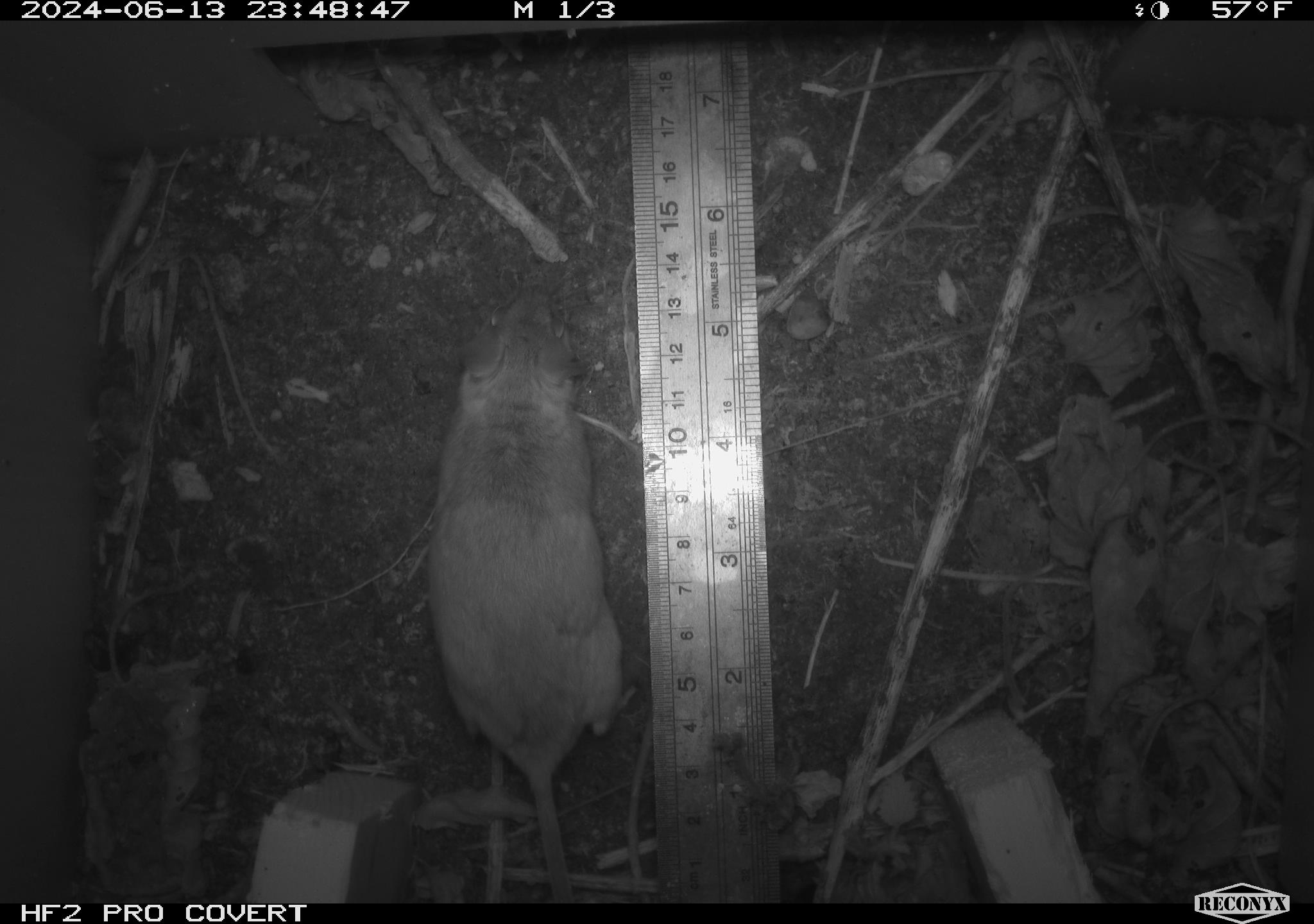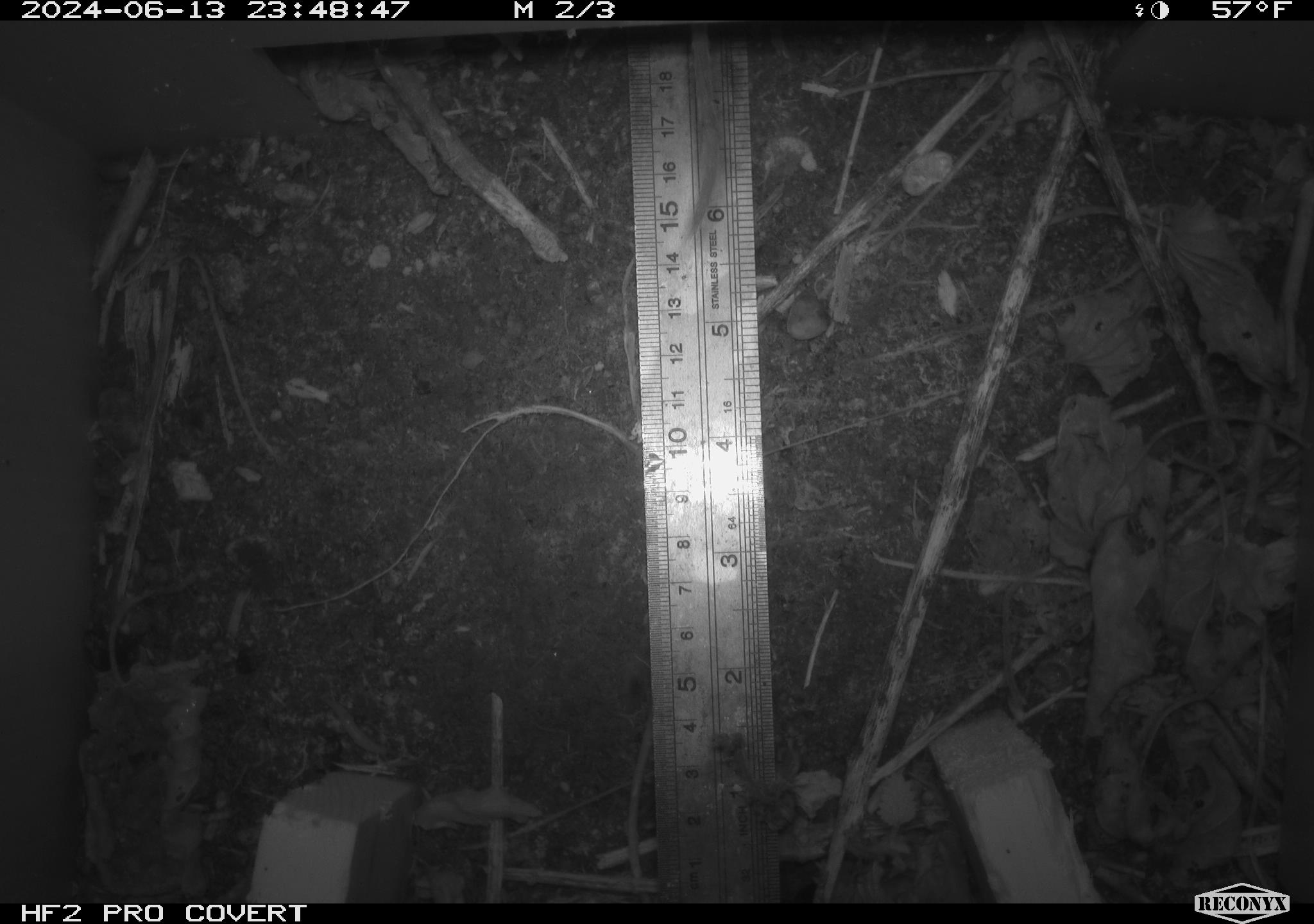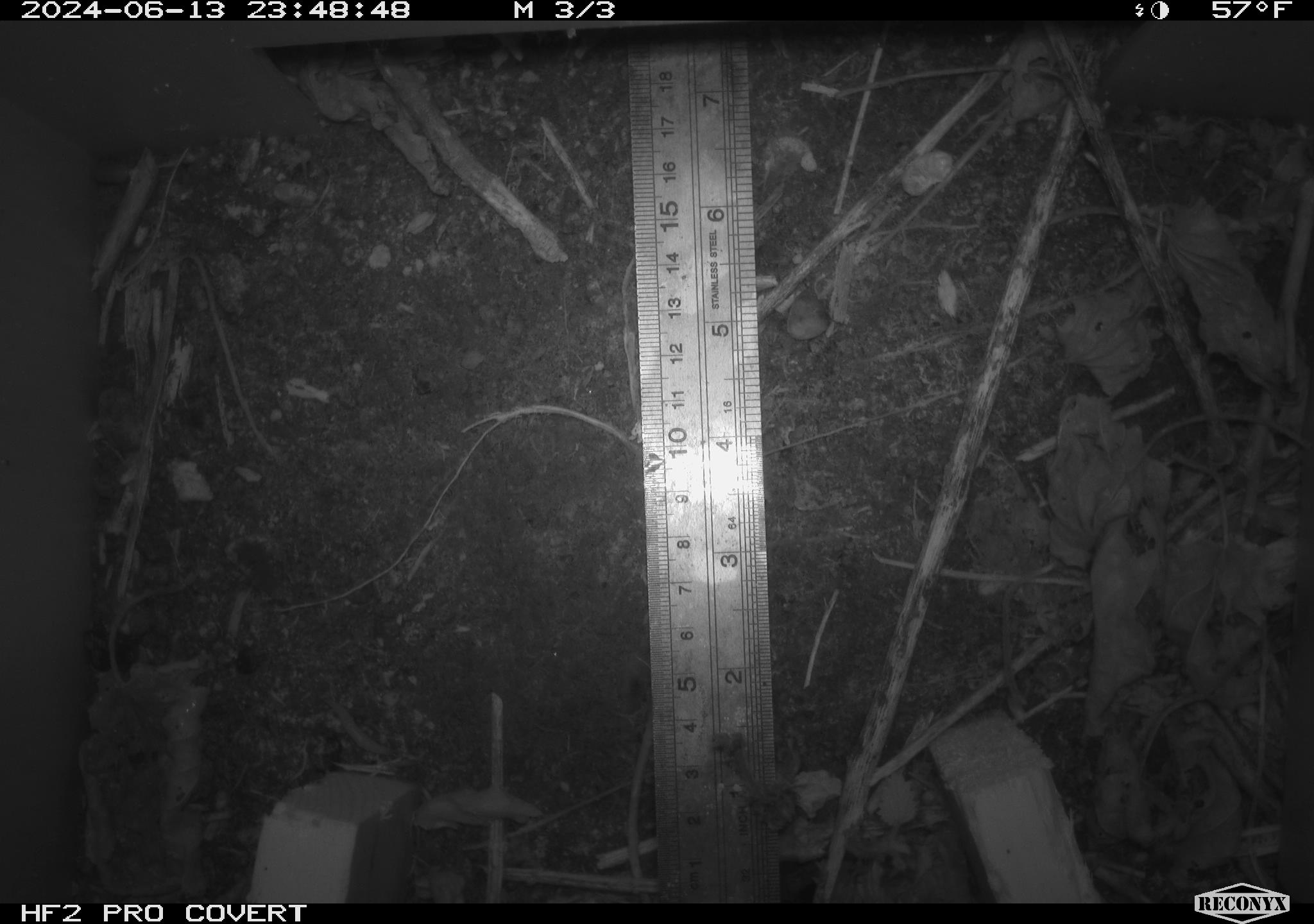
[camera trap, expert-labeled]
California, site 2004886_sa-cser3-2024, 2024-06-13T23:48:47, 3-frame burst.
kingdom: Animalia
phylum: Chordata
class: Mammalia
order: Rodentia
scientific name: Rodentia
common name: rodent